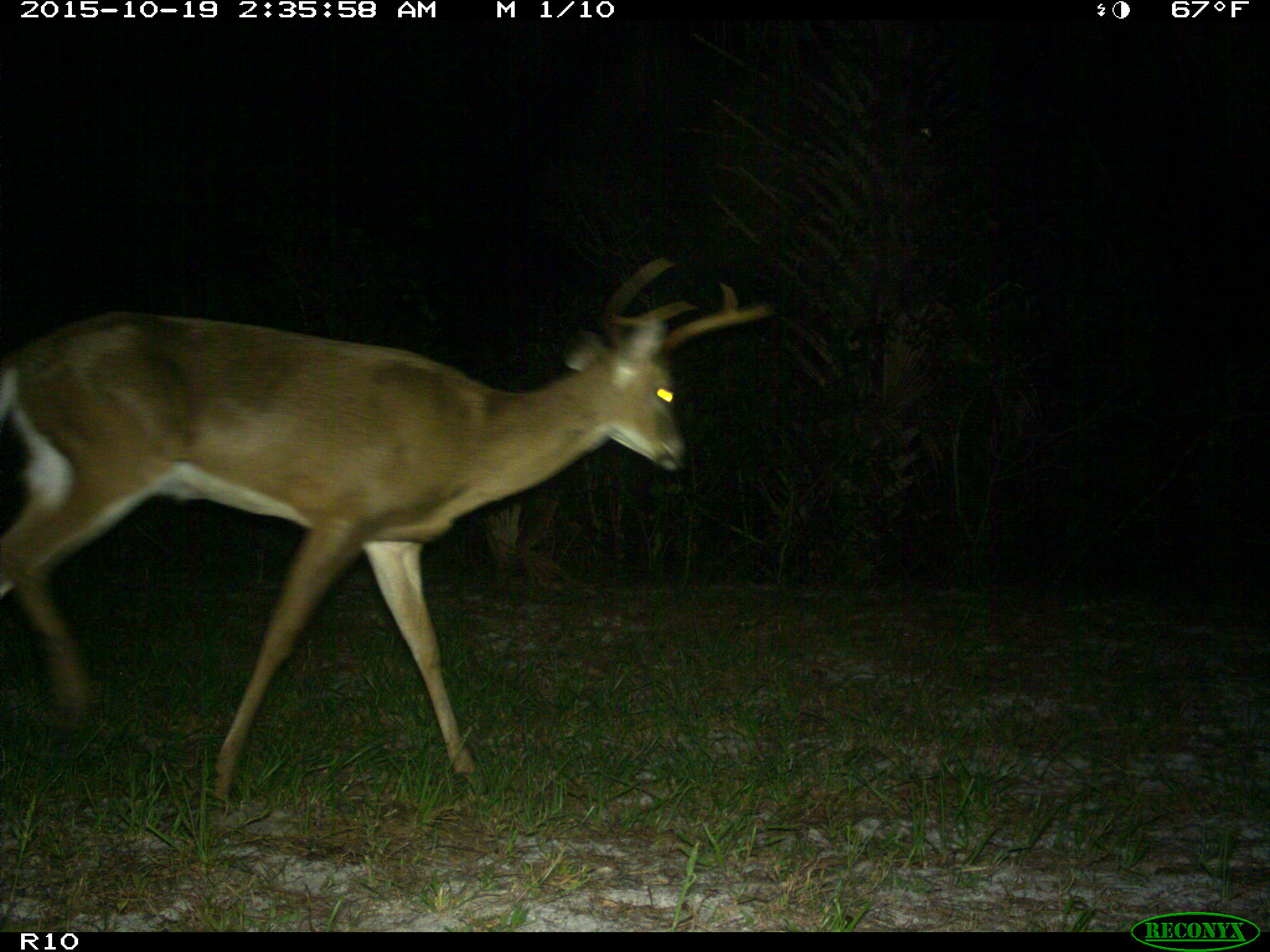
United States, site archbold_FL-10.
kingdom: Animalia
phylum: Chordata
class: Mammalia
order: Artiodactyla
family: Cervidae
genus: Odocoileus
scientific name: Odocoileus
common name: deer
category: unidentified deer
Unidentified deer (deer) (Odocoileus).